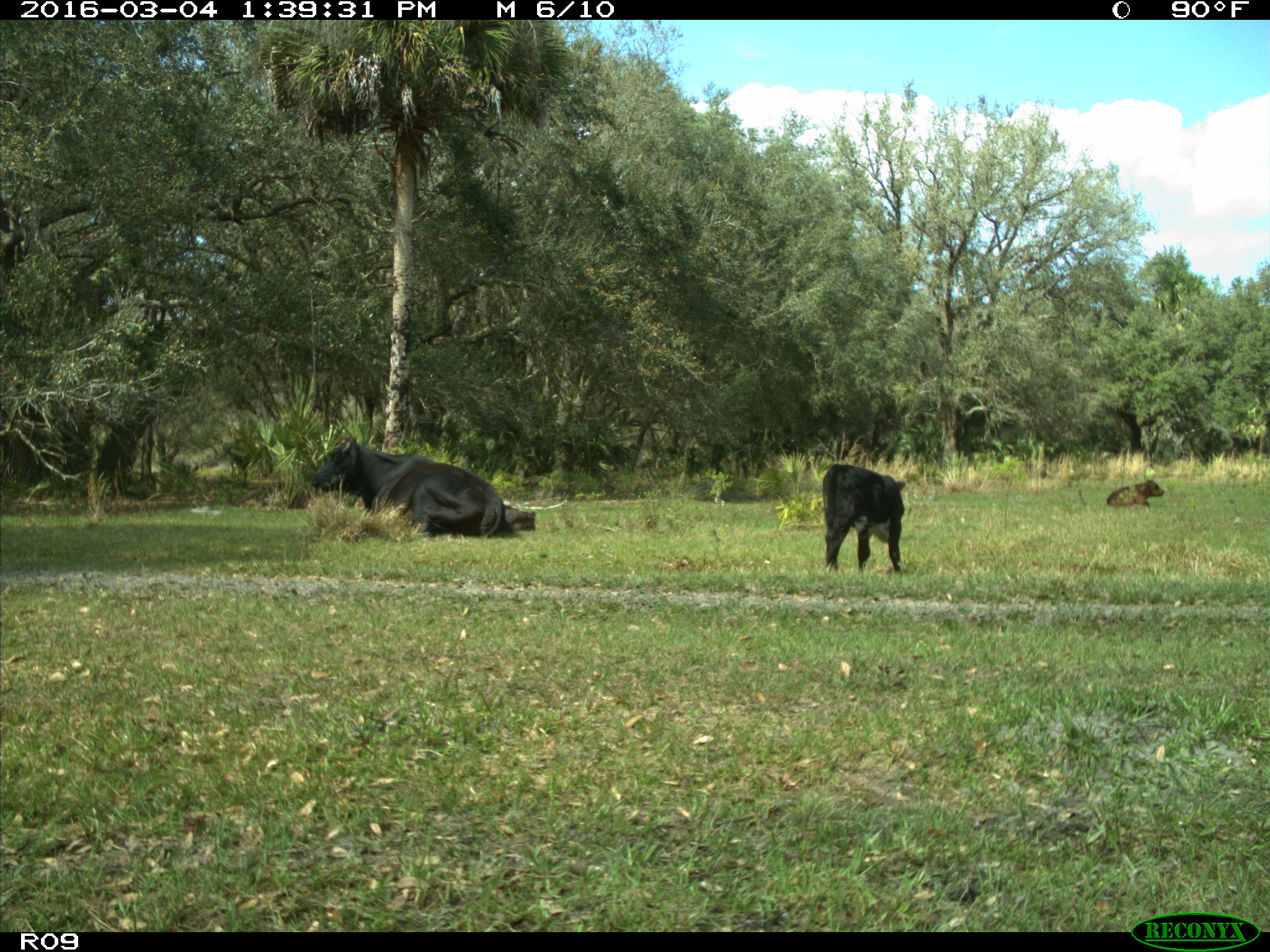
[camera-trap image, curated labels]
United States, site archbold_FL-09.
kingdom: Animalia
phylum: Chordata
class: Mammalia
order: Artiodactyla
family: Bovidae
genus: Bos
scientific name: Bos taurus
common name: domestic cow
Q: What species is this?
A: Bos taurus (domestic cow).